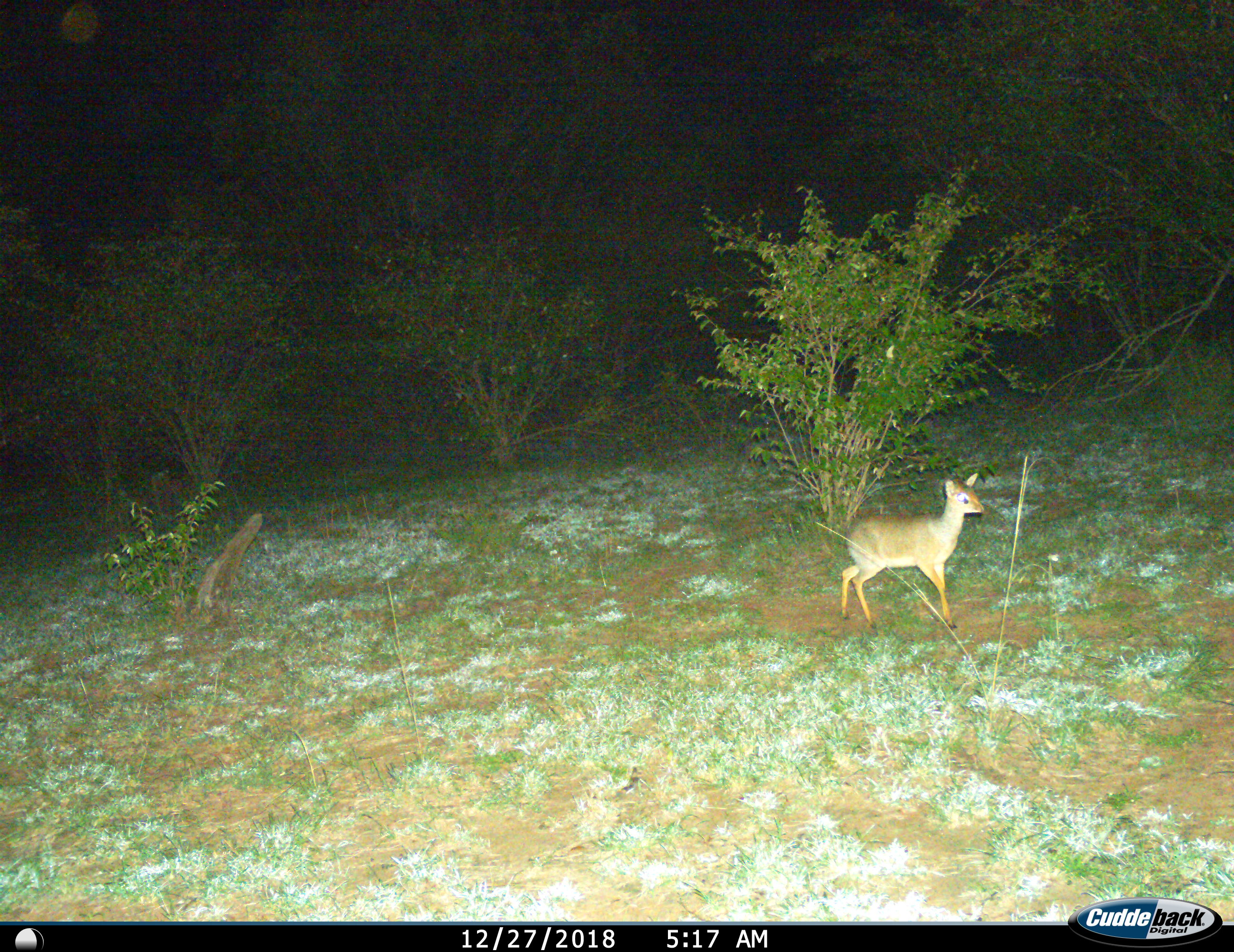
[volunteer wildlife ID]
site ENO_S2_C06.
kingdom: Animalia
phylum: Chordata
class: Mammalia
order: Artiodactyla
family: Bovidae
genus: Madoqua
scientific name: Madoqua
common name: dik-dik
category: dikdik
Dikdik (dik-dik) (Madoqua), count 1. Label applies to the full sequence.